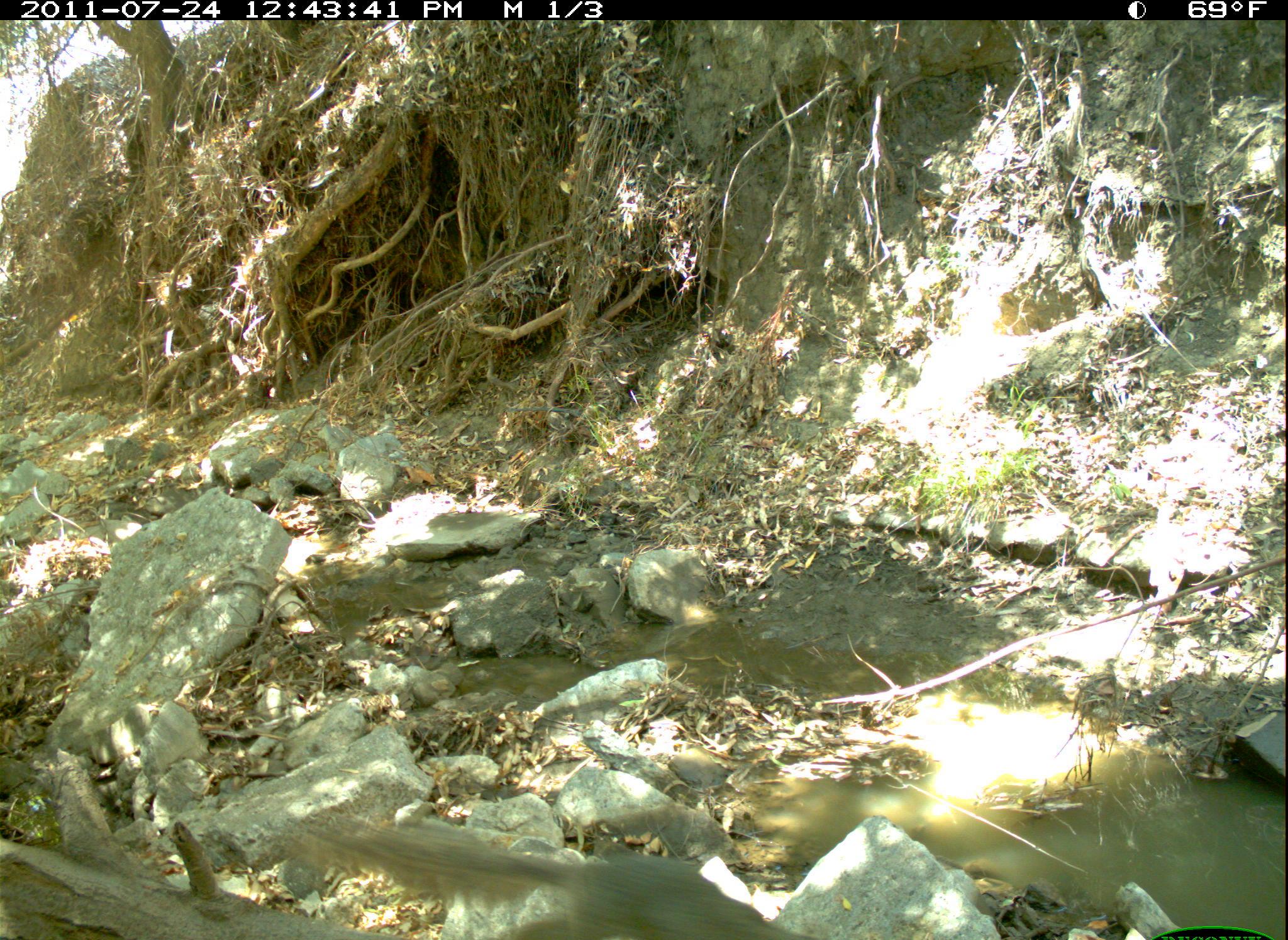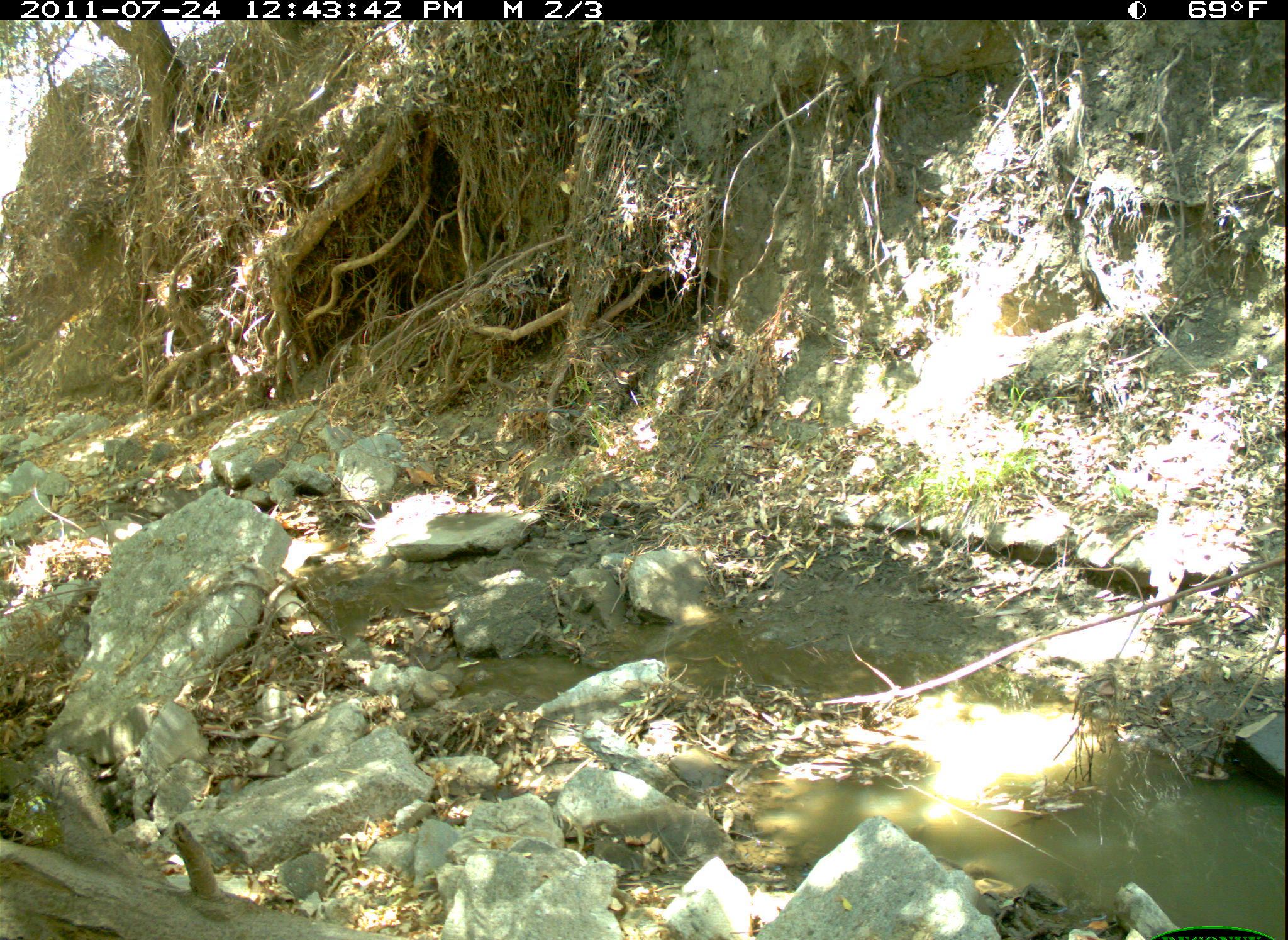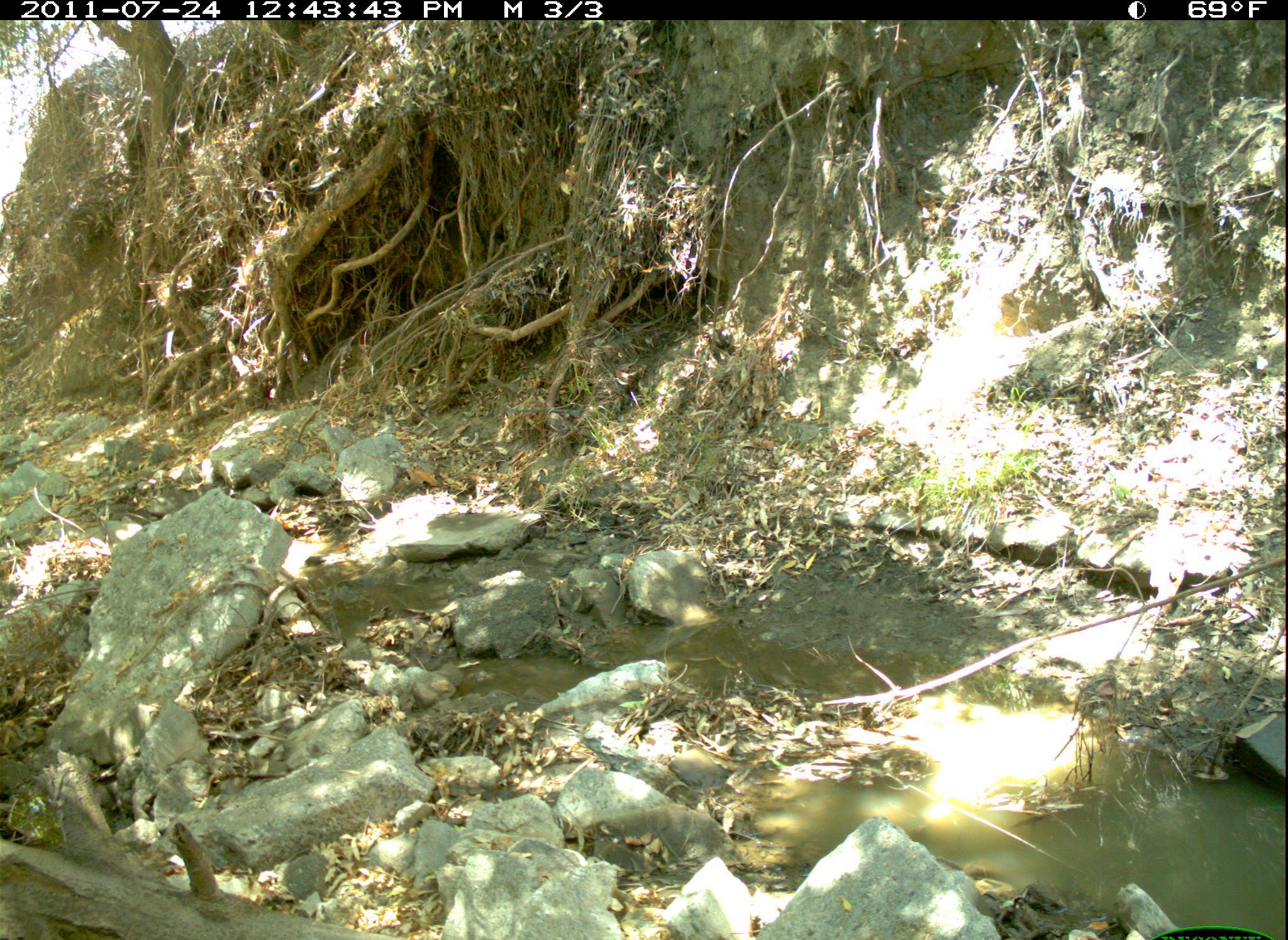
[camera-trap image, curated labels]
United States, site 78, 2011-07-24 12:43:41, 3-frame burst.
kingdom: Animalia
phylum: Chordata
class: Mammalia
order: Rodentia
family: Sciuridae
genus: Sciurus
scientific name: Sciurus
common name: squirrel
Squirrel (Sciurus).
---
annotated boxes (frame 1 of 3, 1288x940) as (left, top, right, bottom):
squirrel: (279, 807, 836, 940)